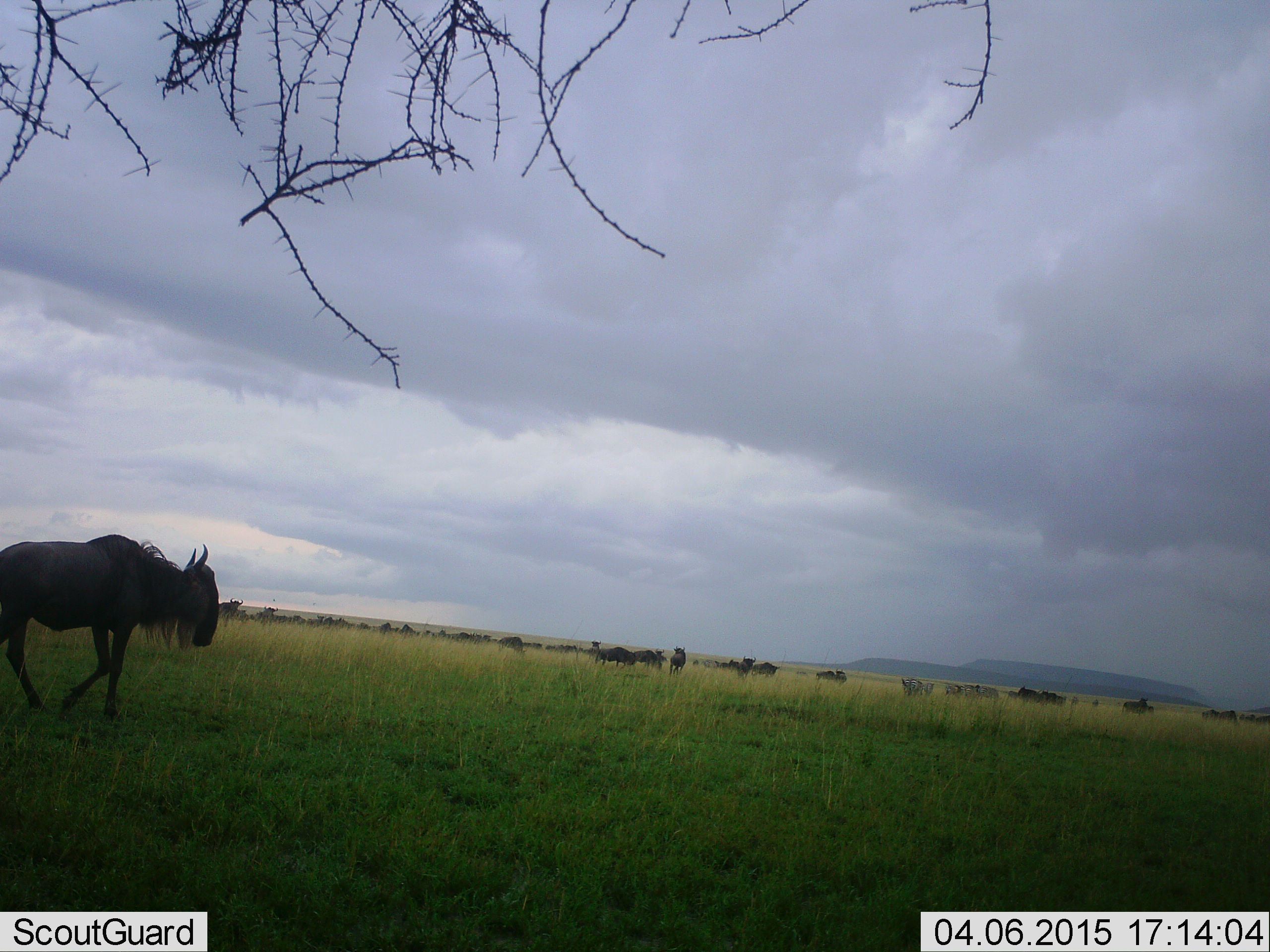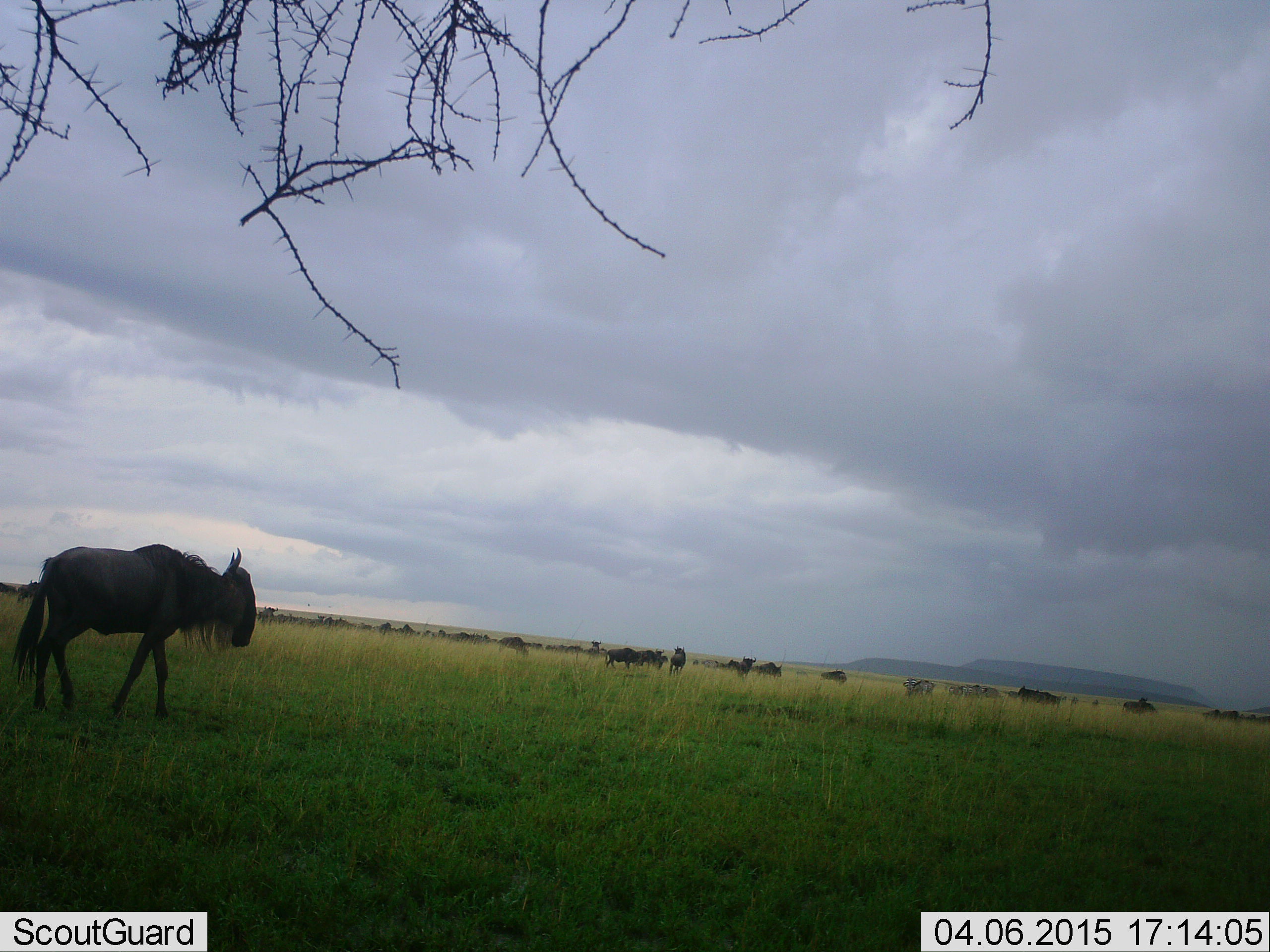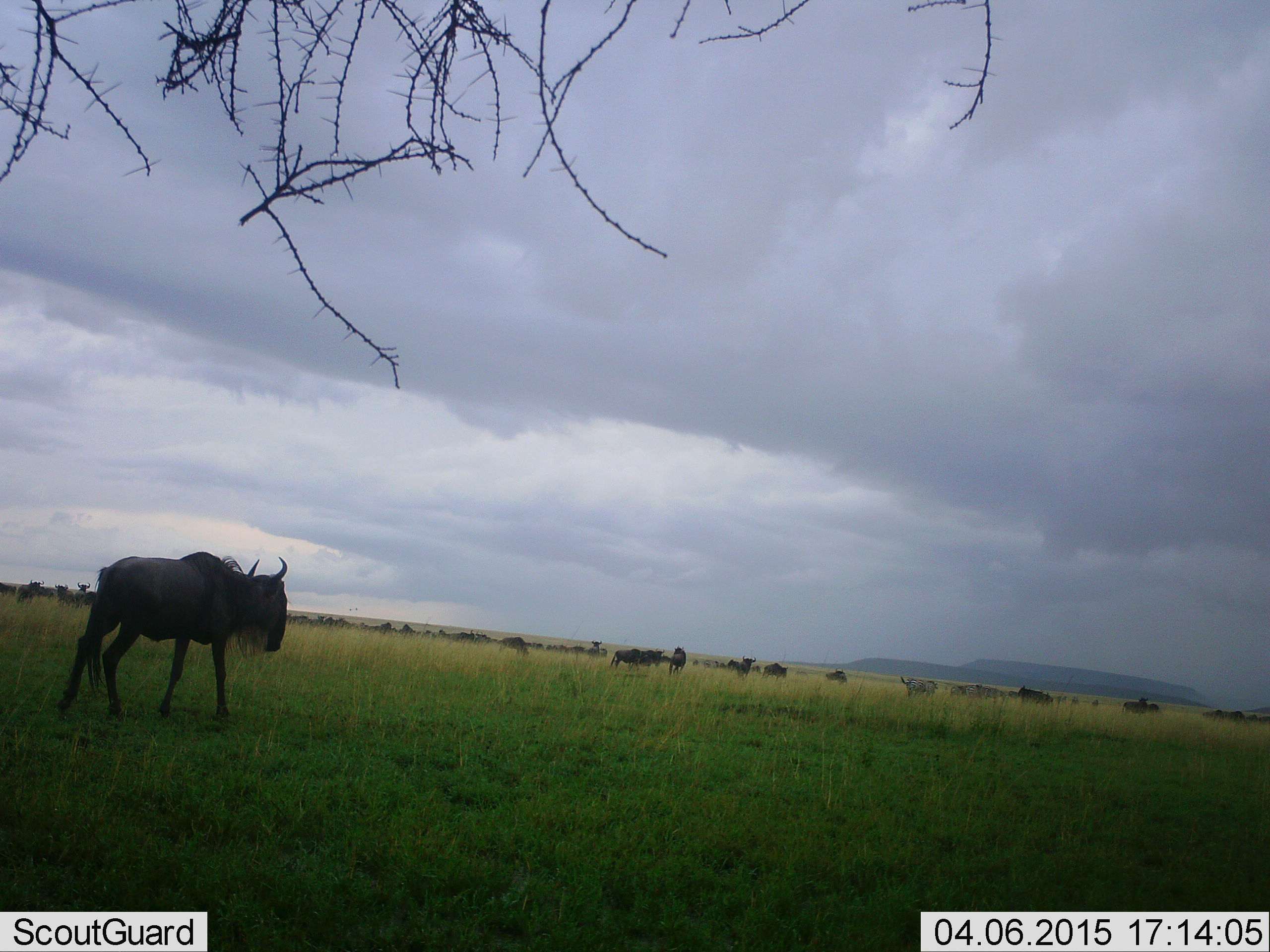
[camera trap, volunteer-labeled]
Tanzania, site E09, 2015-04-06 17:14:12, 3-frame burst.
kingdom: Animalia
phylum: Chordata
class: Mammalia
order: Artiodactyla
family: Bovidae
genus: Connochaetes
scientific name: Connochaetes taurinus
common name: blue wildebeest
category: wildebeest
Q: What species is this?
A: Wildebeest (blue wildebeest) (Connochaetes taurinus).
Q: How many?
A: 11-50.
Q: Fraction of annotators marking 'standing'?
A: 64%.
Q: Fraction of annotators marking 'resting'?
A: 0%.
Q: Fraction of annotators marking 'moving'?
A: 82%.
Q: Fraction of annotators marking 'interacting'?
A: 0%.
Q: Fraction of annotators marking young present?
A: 0%.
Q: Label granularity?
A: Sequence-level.